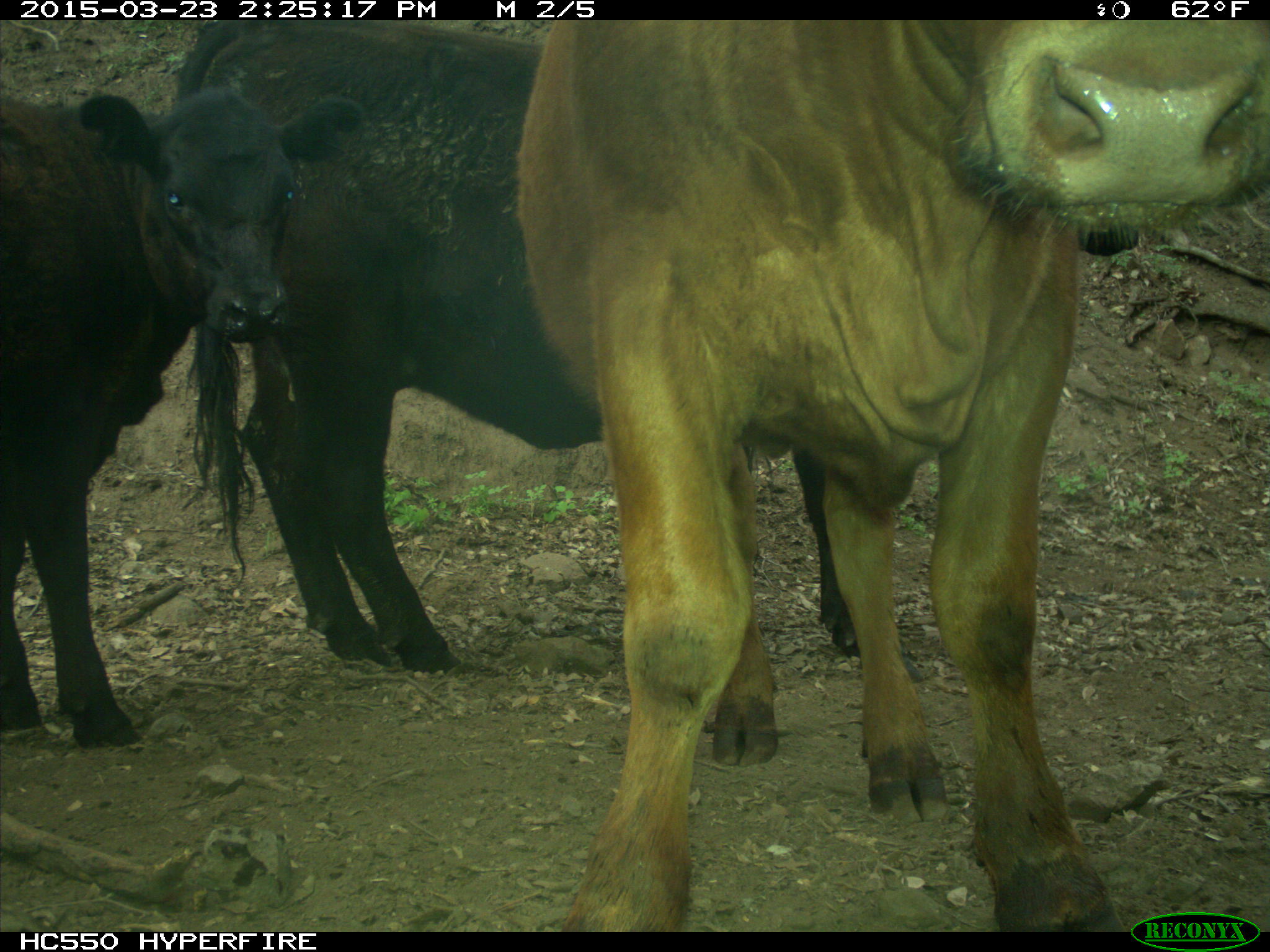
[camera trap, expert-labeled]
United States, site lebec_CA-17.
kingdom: Animalia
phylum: Chordata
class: Mammalia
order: Artiodactyla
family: Bovidae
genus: Bos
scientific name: Bos taurus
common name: domestic cow